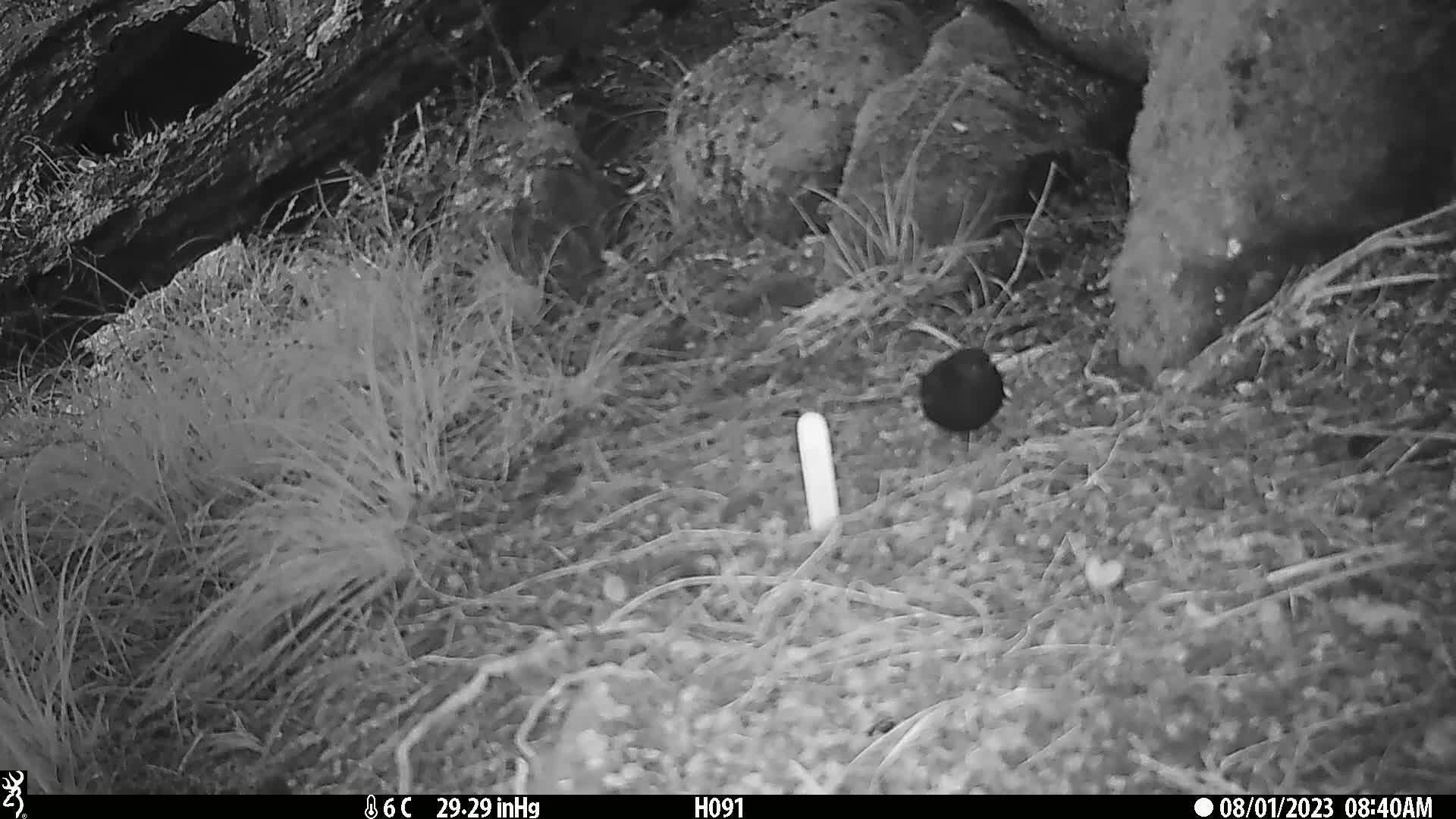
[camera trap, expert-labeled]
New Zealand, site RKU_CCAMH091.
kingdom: Animalia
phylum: Chordata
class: Aves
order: Passeriformes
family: Turdidae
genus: Turdus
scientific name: Turdus merula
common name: eurasian blackbird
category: blackbird